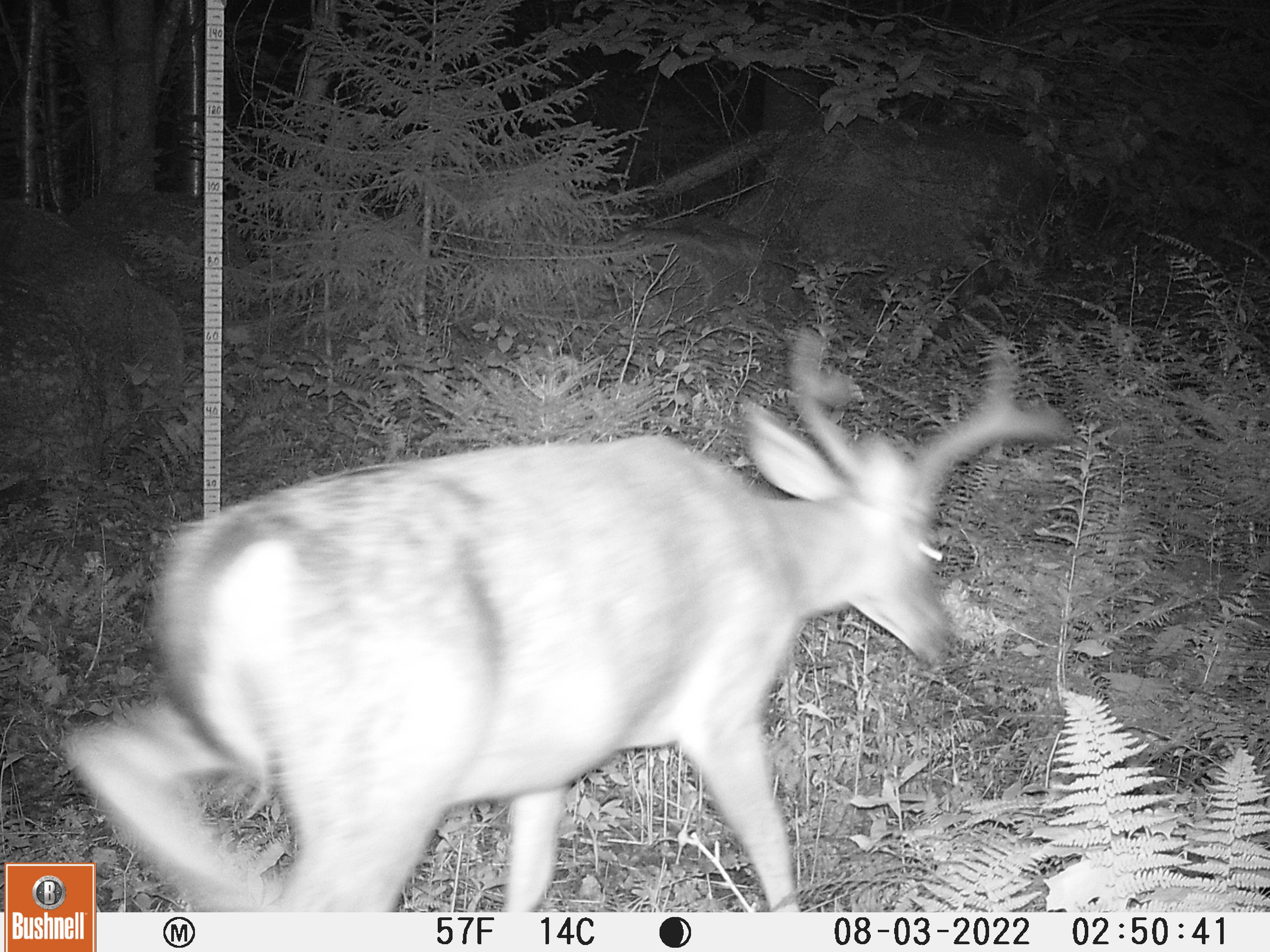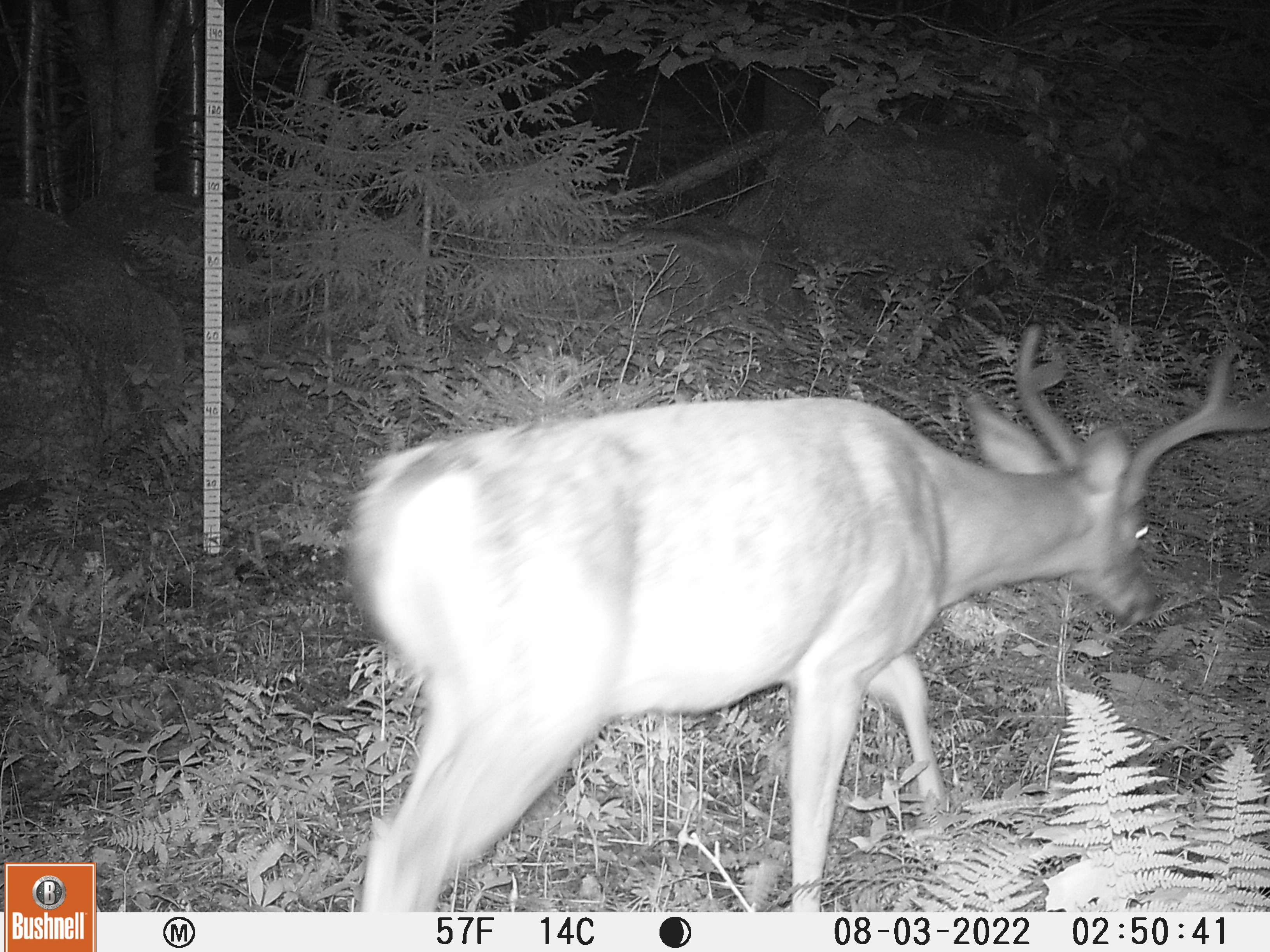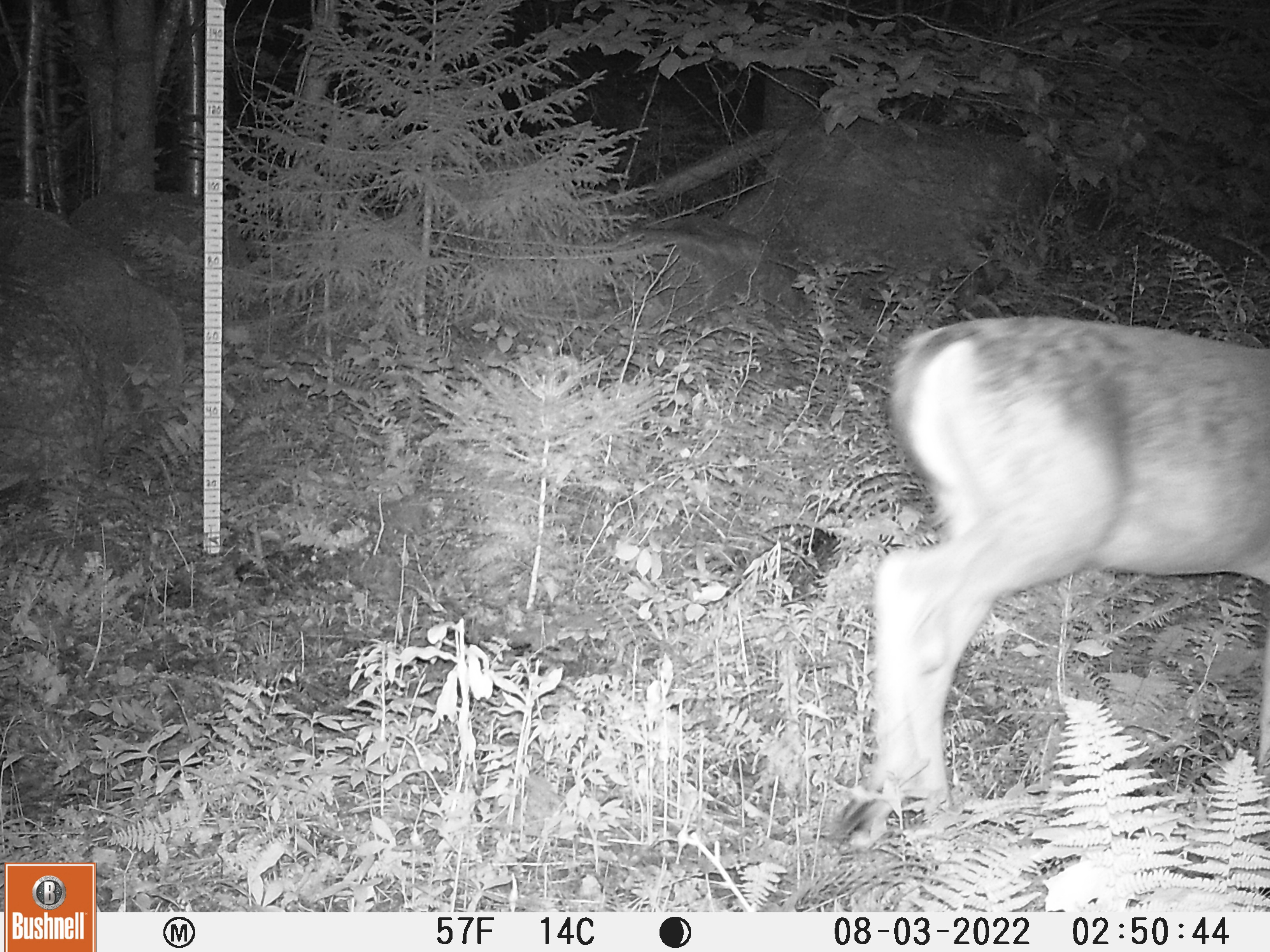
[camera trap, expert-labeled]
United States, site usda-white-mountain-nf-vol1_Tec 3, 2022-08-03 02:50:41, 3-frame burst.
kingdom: Animalia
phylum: Chordata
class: Mammalia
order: Artiodactyla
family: Cervidae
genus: Odocoileus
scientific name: Odocoileus virginianus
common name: white-tailed deer